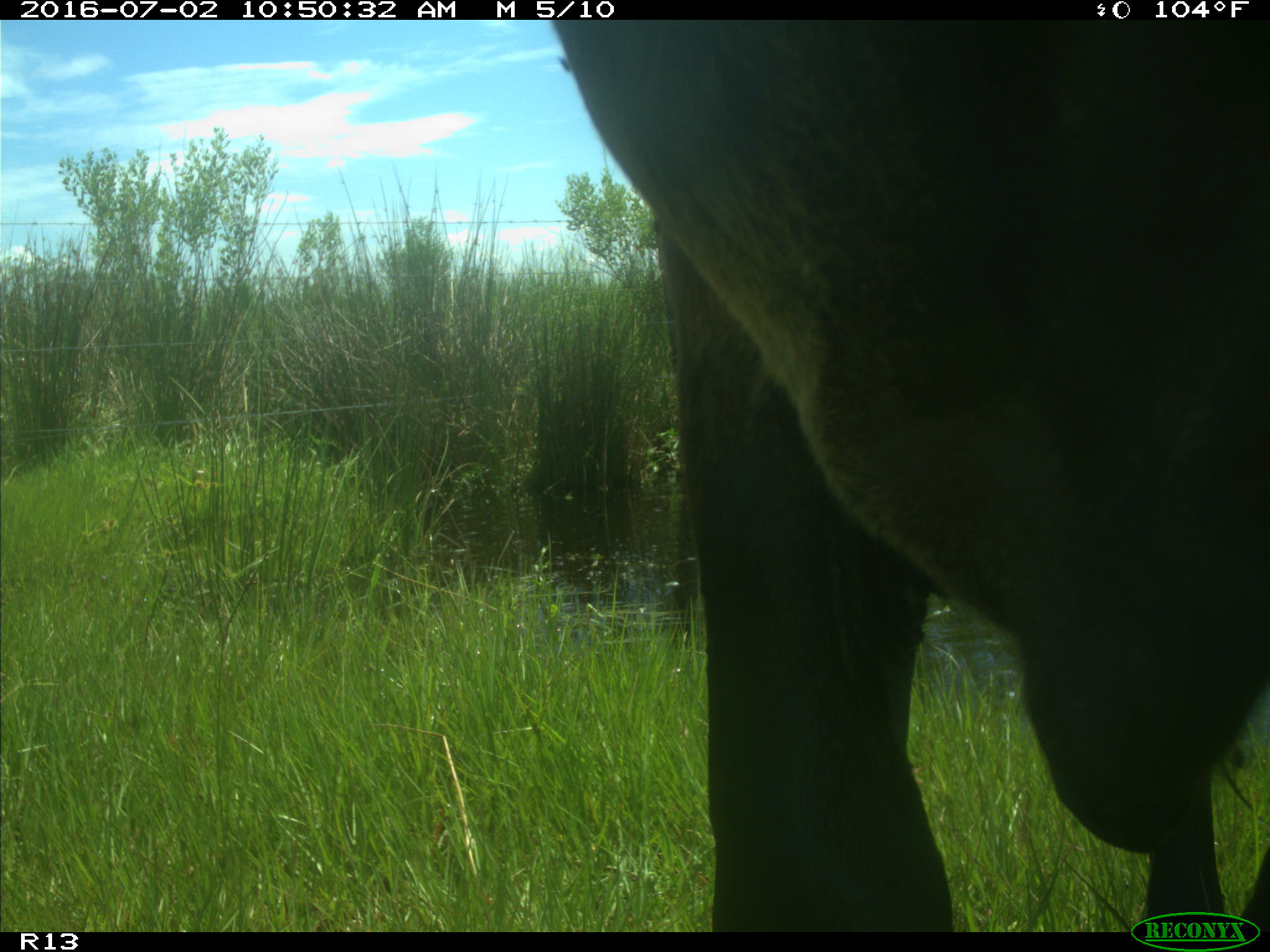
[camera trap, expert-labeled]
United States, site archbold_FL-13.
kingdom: Animalia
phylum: Chordata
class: Mammalia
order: Artiodactyla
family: Bovidae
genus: Bos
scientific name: Bos taurus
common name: domestic cow